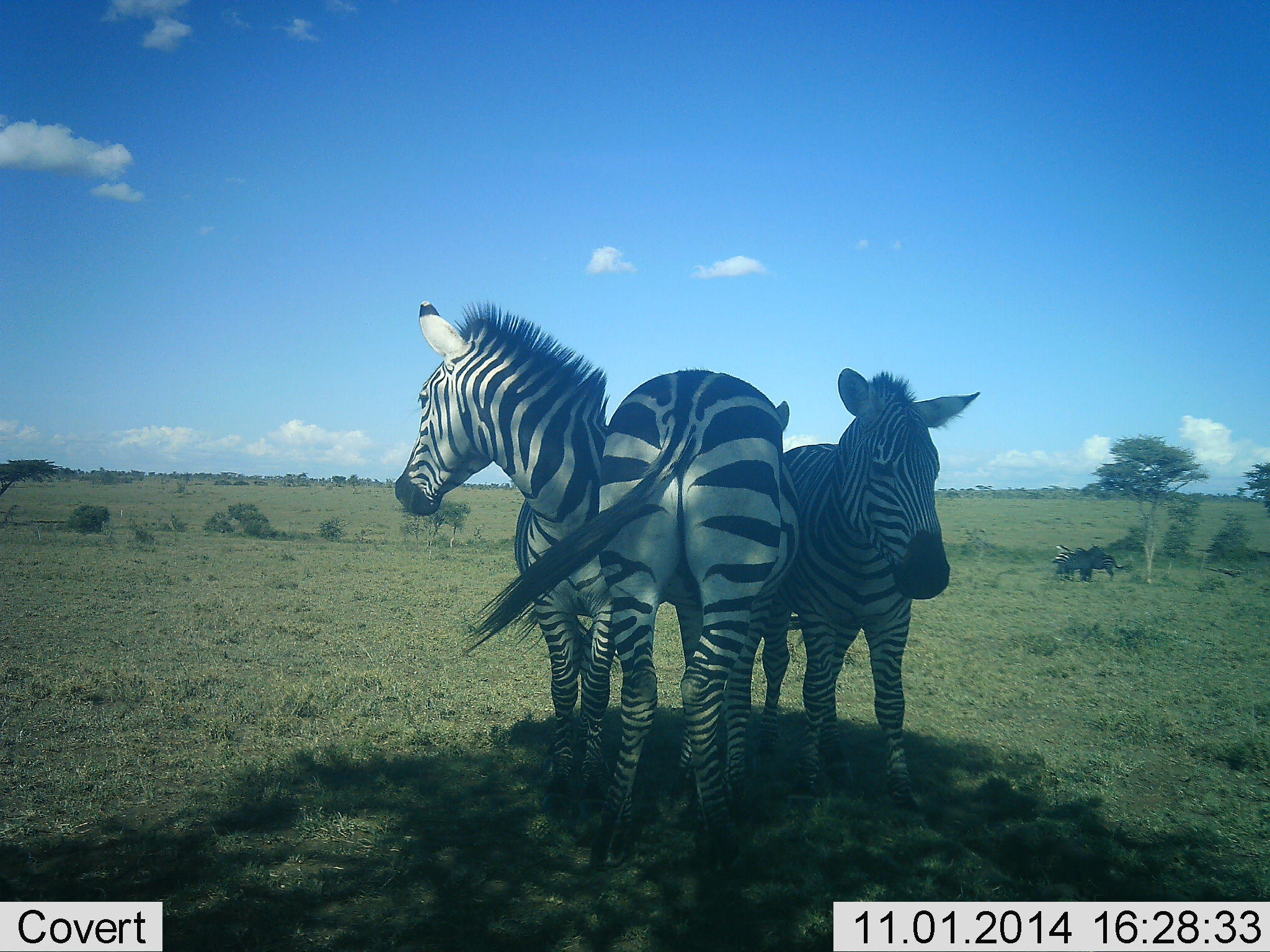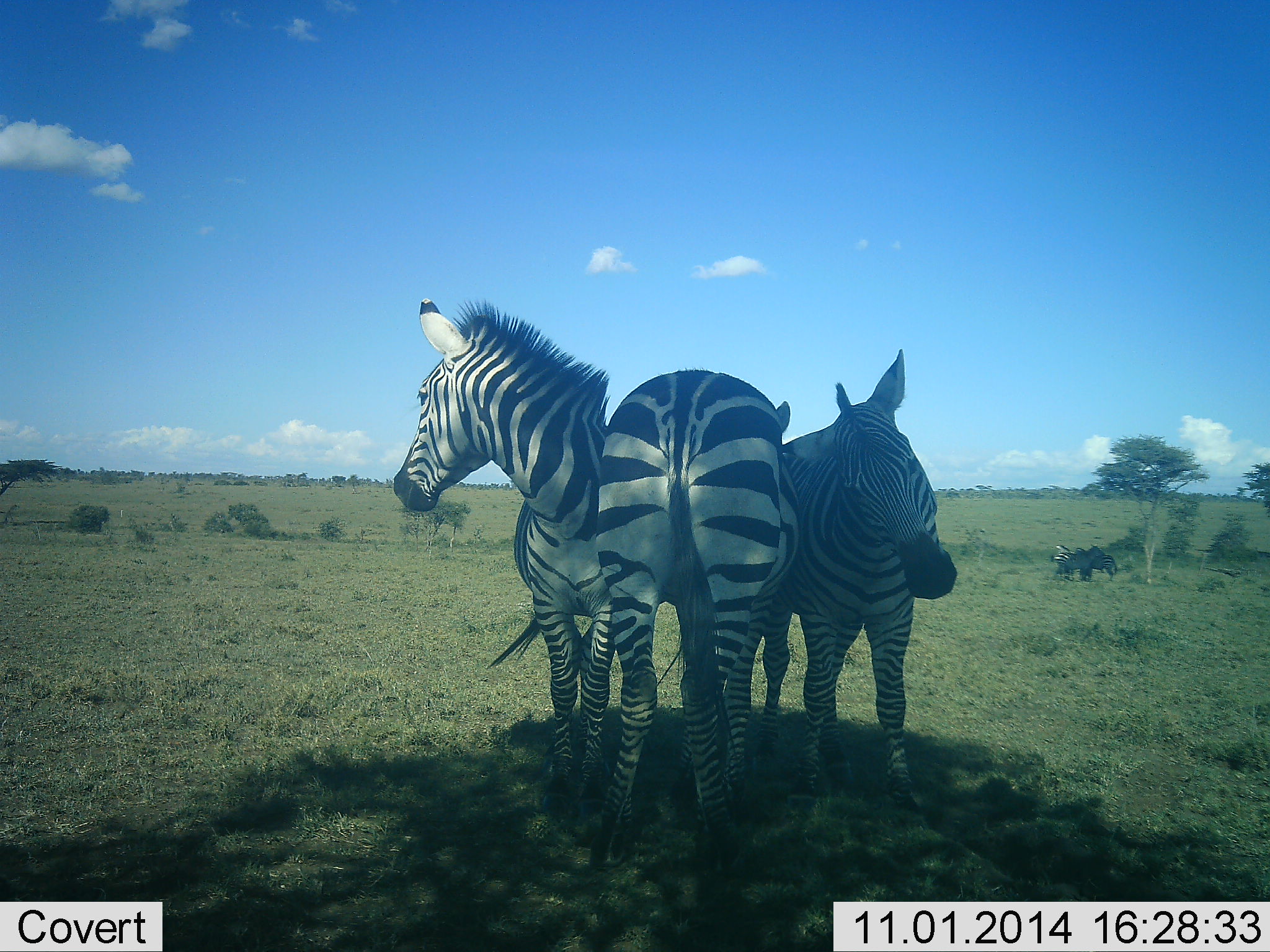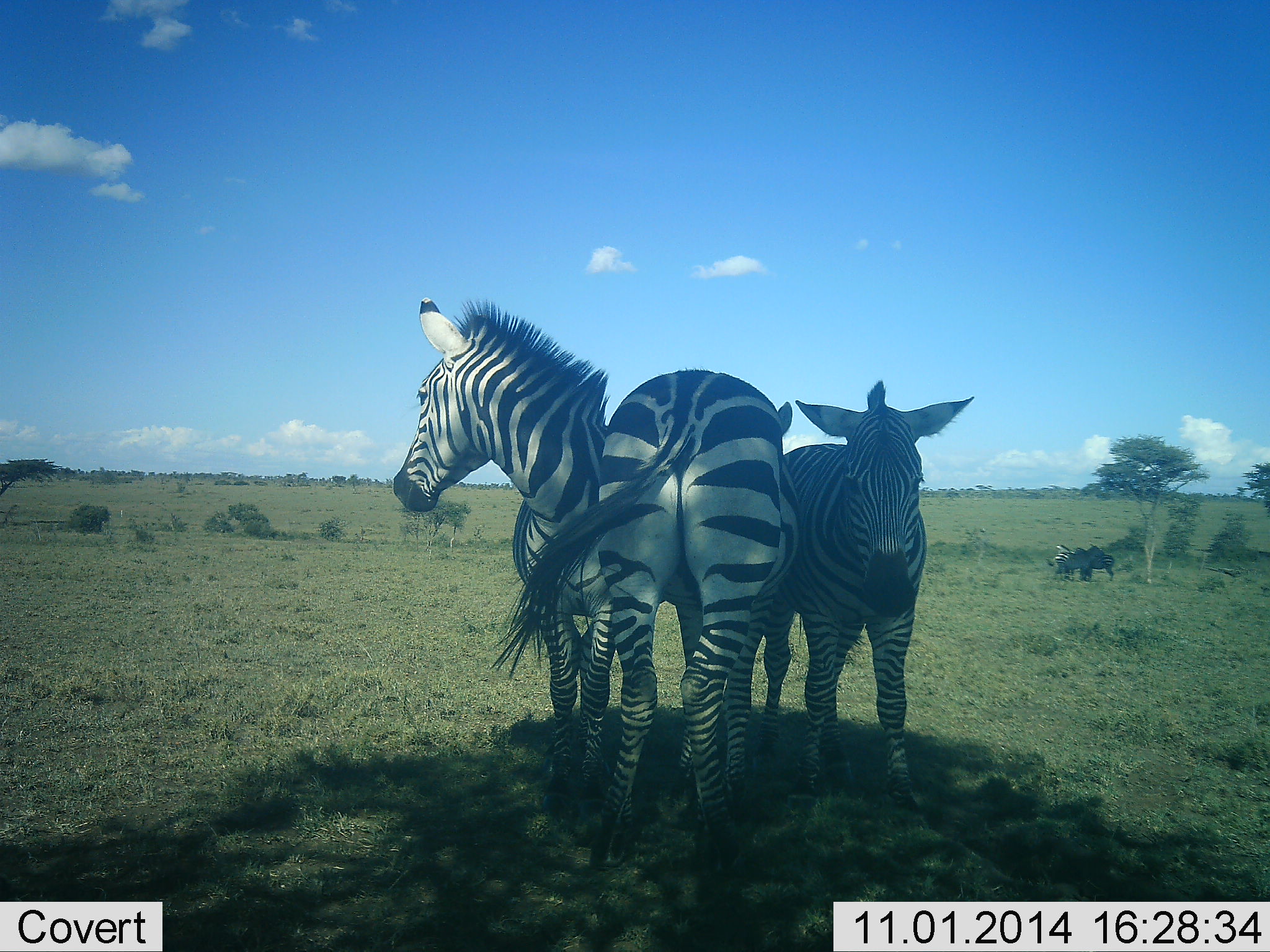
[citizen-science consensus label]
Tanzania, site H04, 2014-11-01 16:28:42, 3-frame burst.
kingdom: Animalia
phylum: Chordata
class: Mammalia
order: Perissodactyla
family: Equidae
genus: Equus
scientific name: Equus quagga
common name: plains zebra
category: zebra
Zebra (plains zebra) (Equus quagga), count 3. Behavior (volunteer vote fractions): standing 80%, resting 0%, moving 0%, interacting 70%. Young present (vote fraction): 0%. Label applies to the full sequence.